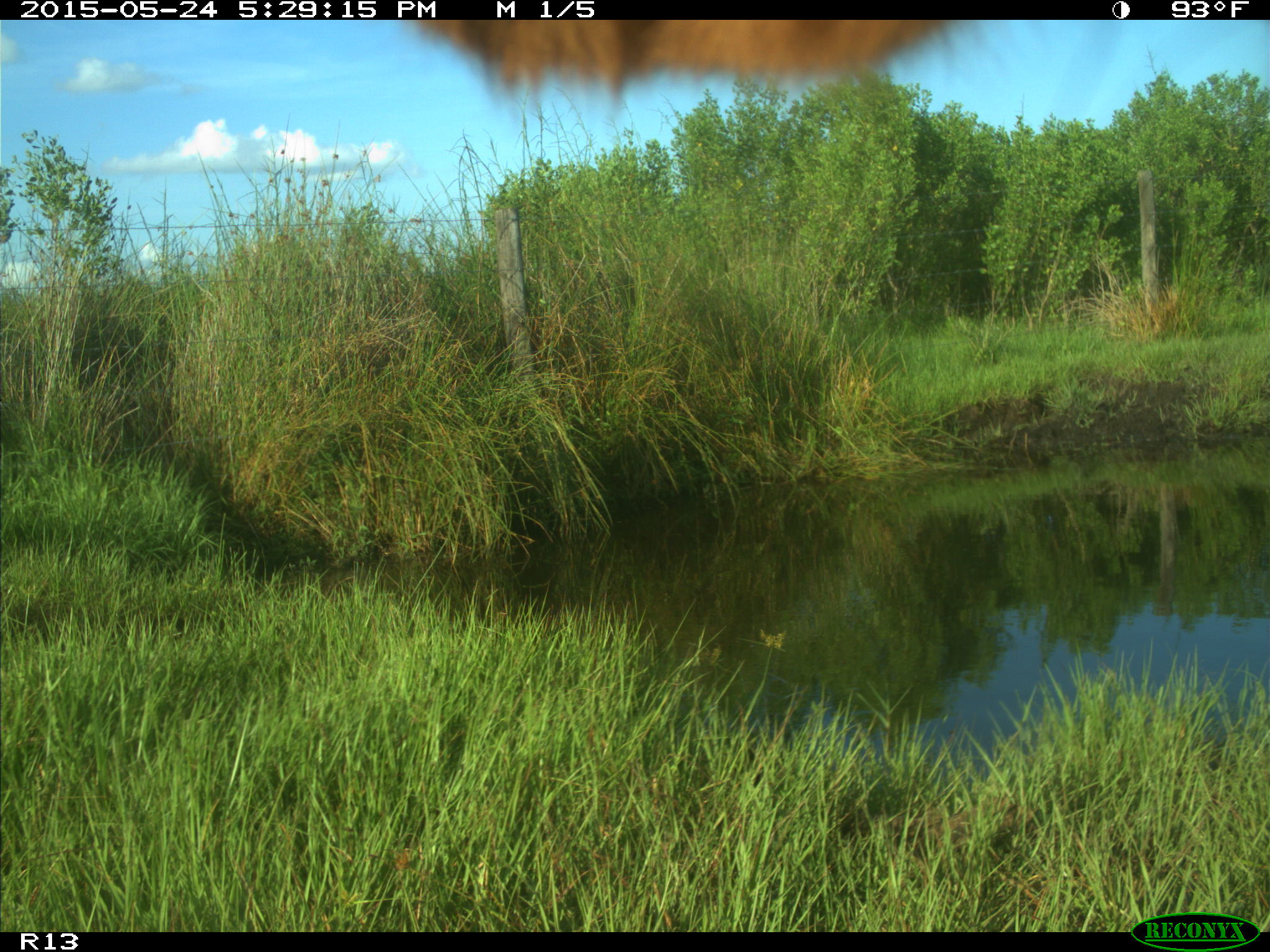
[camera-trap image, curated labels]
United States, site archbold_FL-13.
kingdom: Animalia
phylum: Chordata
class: Mammalia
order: Artiodactyla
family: Bovidae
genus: Bos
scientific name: Bos taurus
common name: domestic cow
Bos taurus (domestic cow).